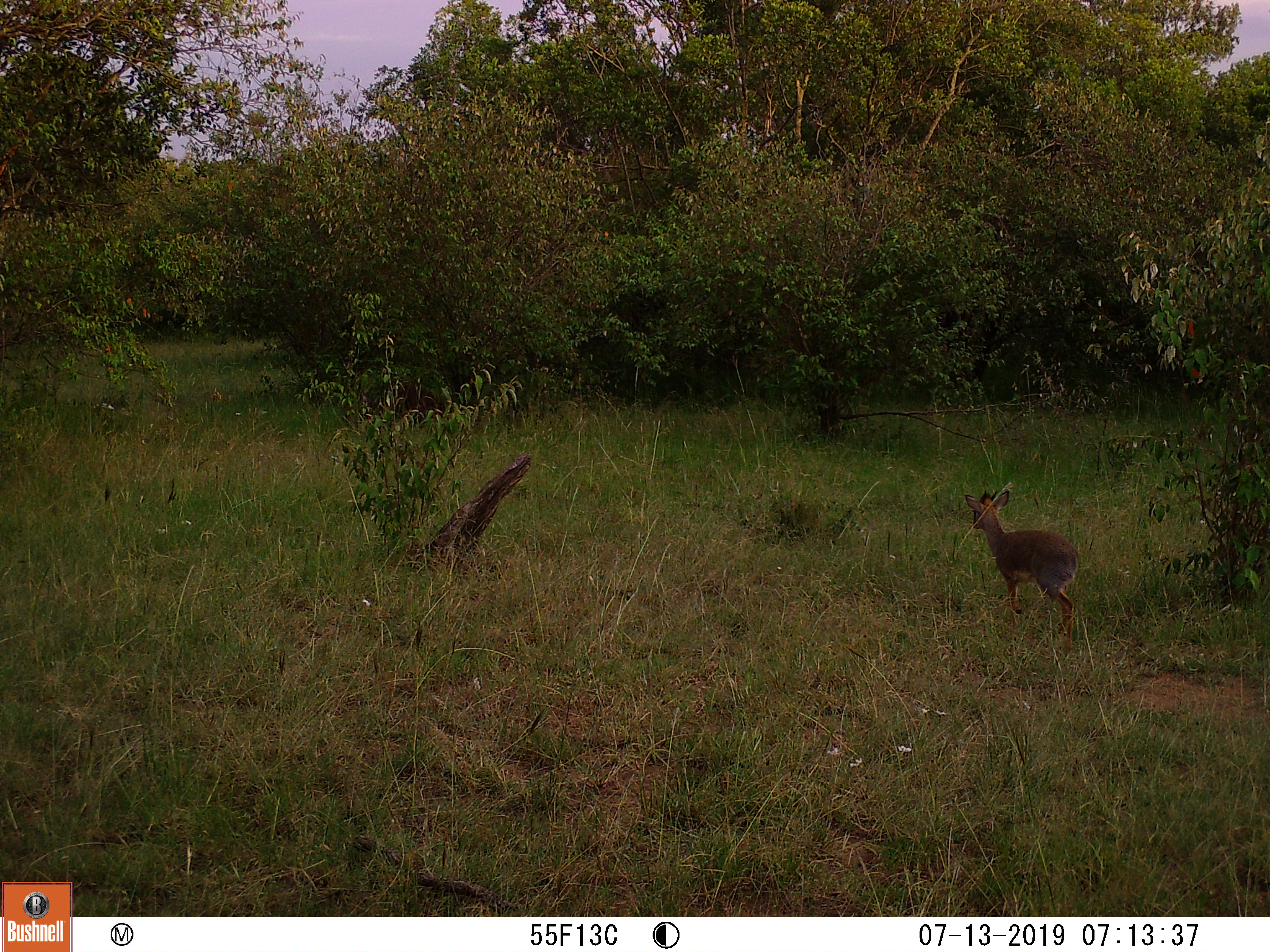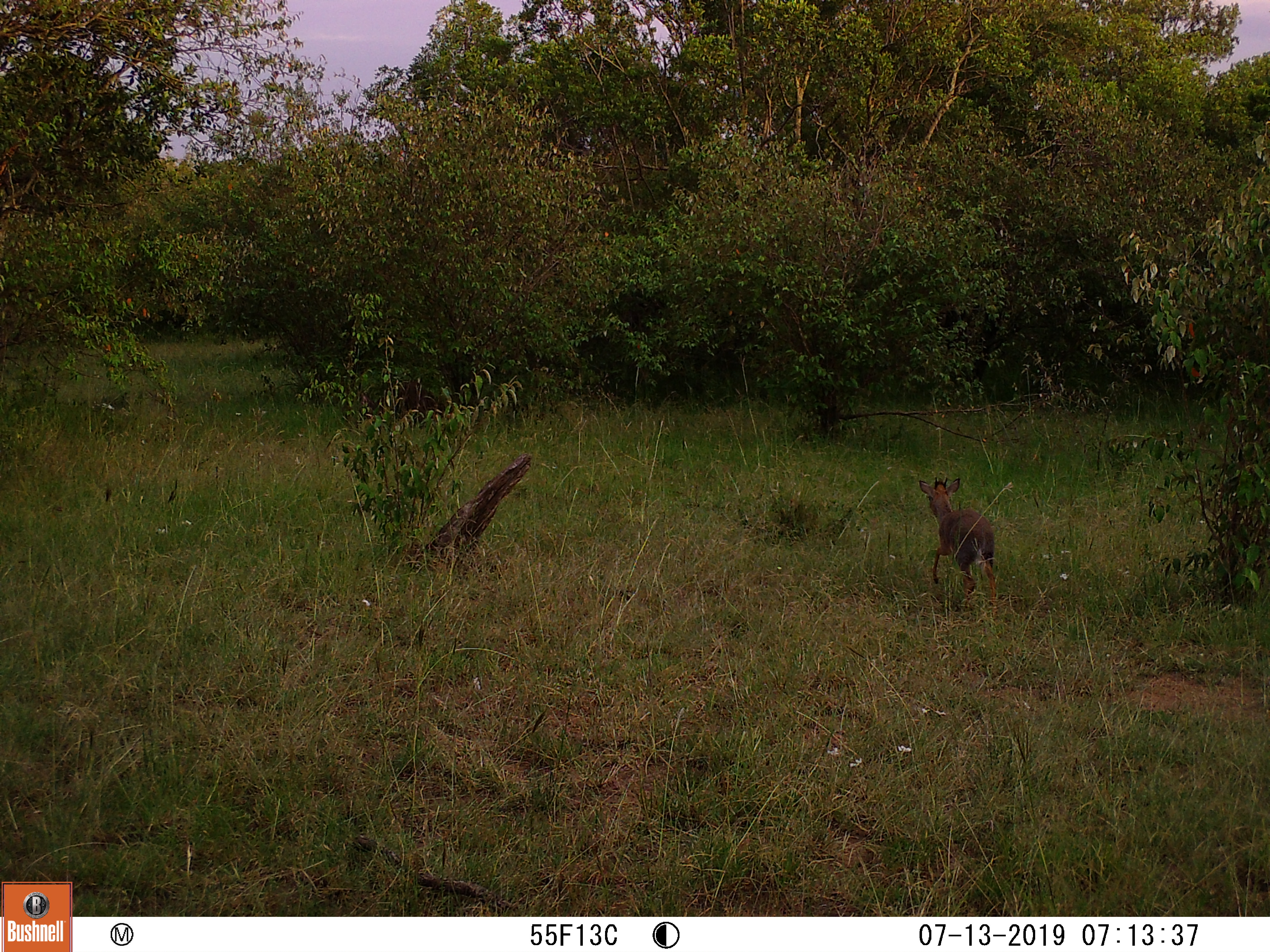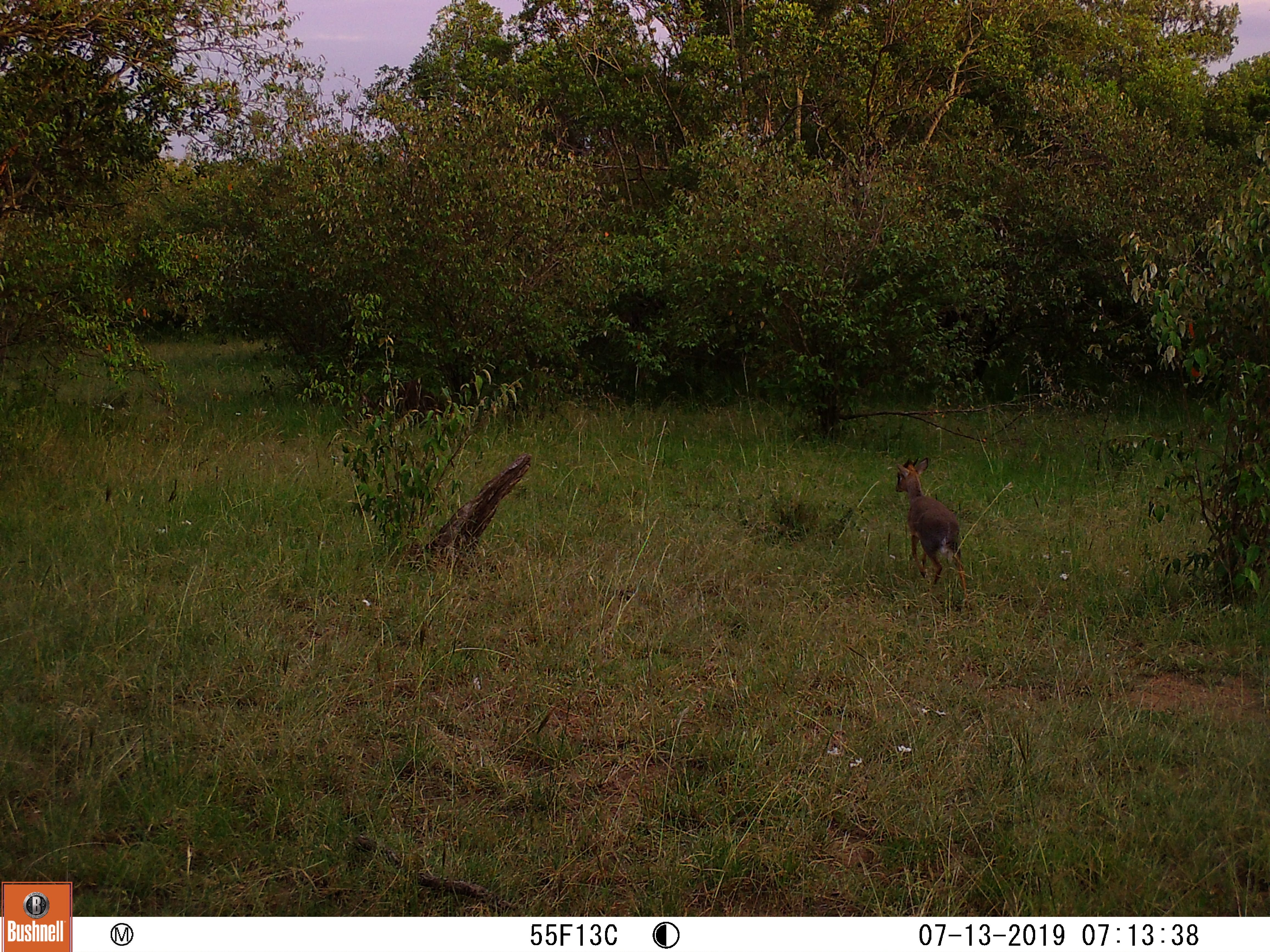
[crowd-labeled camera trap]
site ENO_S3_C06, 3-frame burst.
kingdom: Animalia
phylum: Chordata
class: Mammalia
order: Artiodactyla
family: Bovidae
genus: Madoqua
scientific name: Madoqua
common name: dik-dik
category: dikdik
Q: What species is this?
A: Dikdik (dik-dik) (Madoqua).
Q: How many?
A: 1.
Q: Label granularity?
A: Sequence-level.